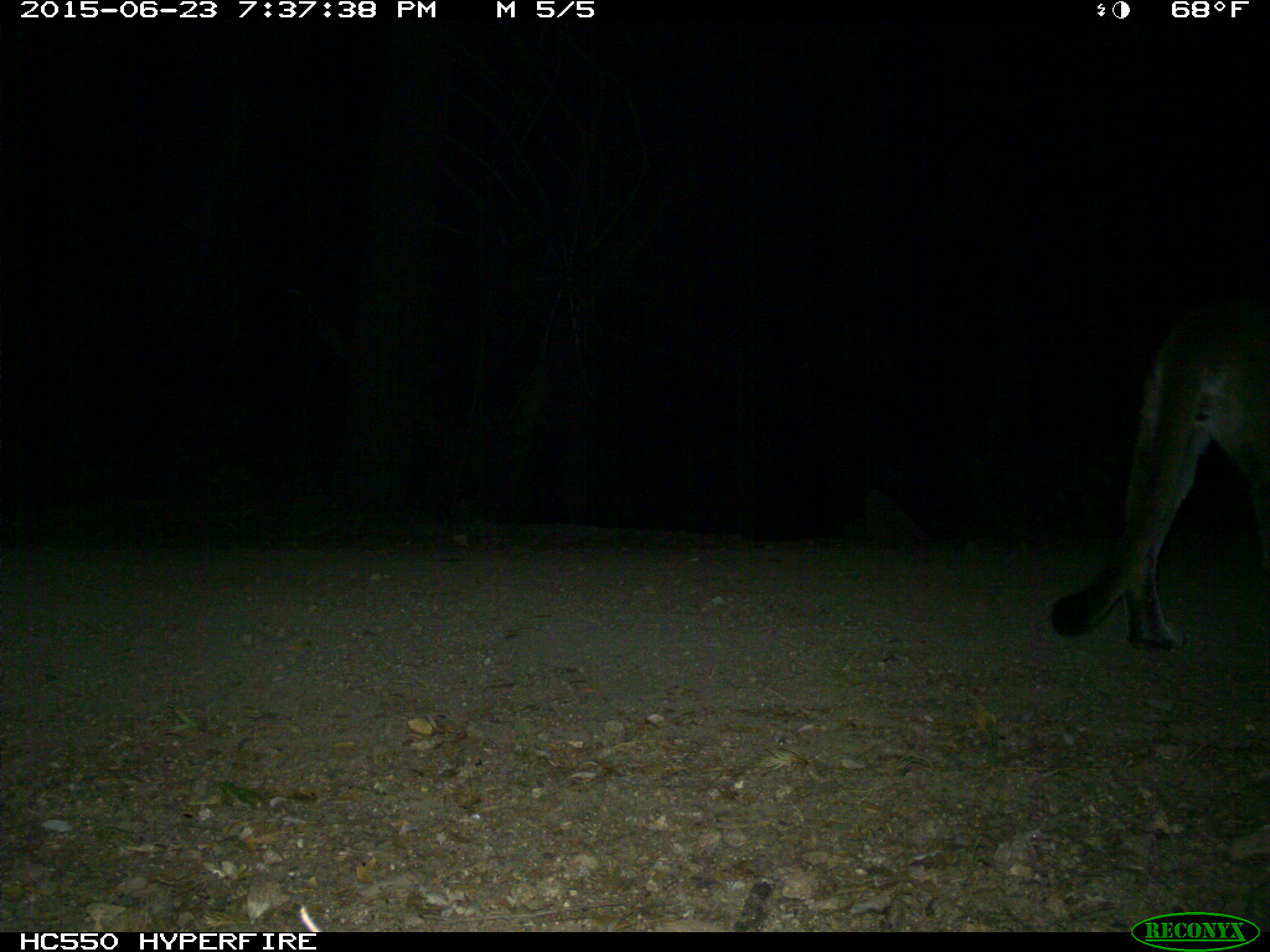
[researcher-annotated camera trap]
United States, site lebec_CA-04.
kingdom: Animalia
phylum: Chordata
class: Mammalia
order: Carnivora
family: Felidae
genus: Puma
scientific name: Puma concolor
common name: mountain lion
Puma concolor (mountain lion).